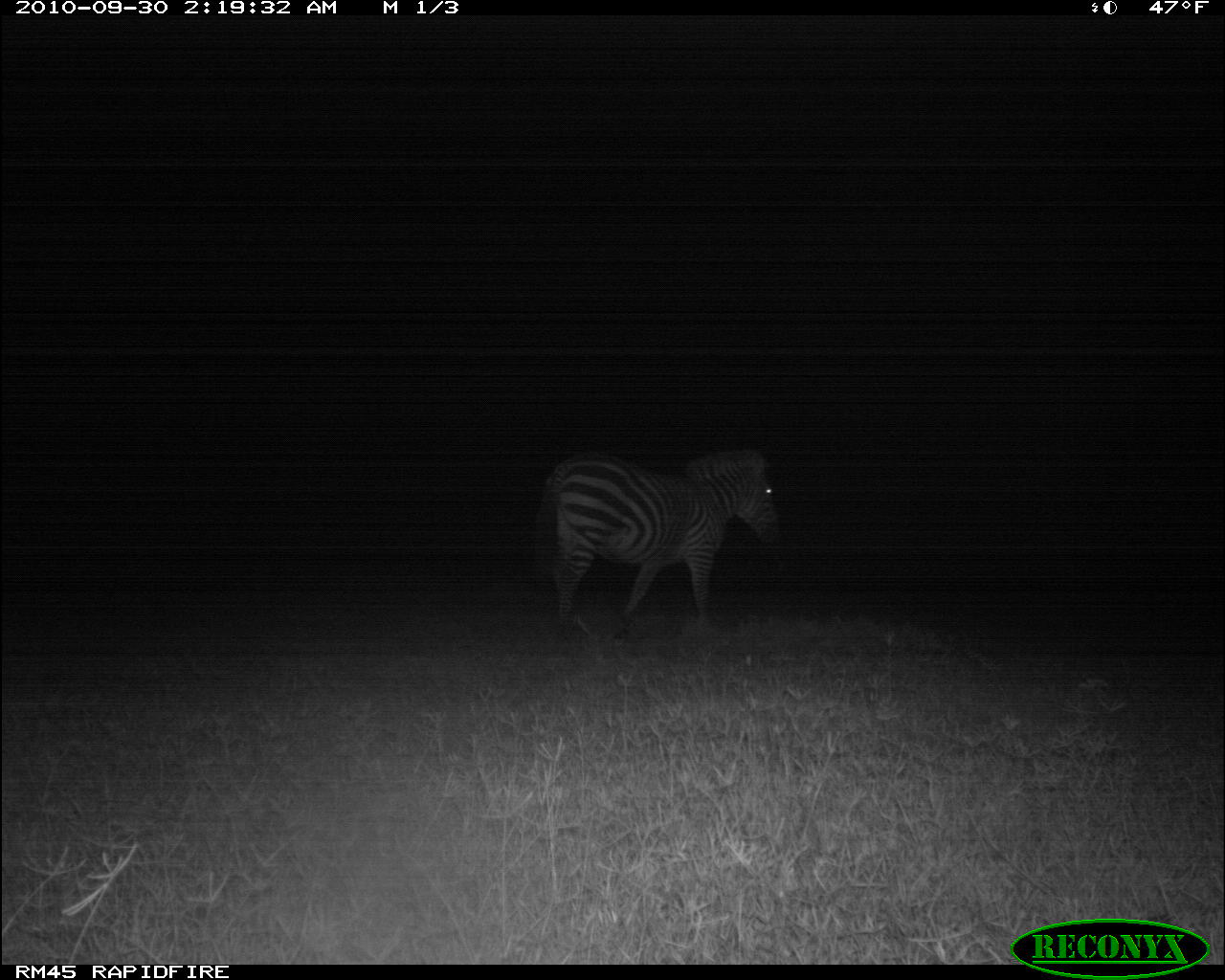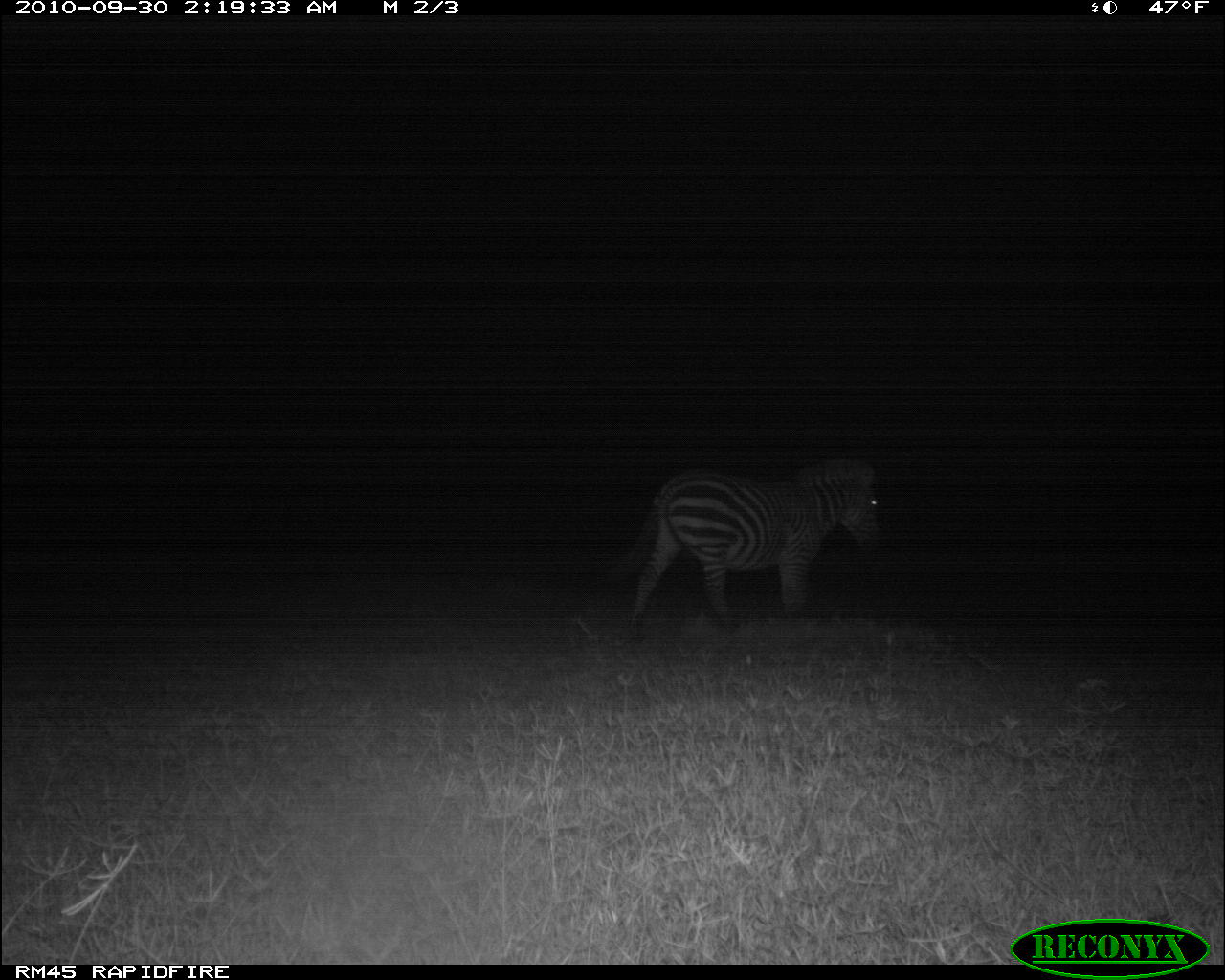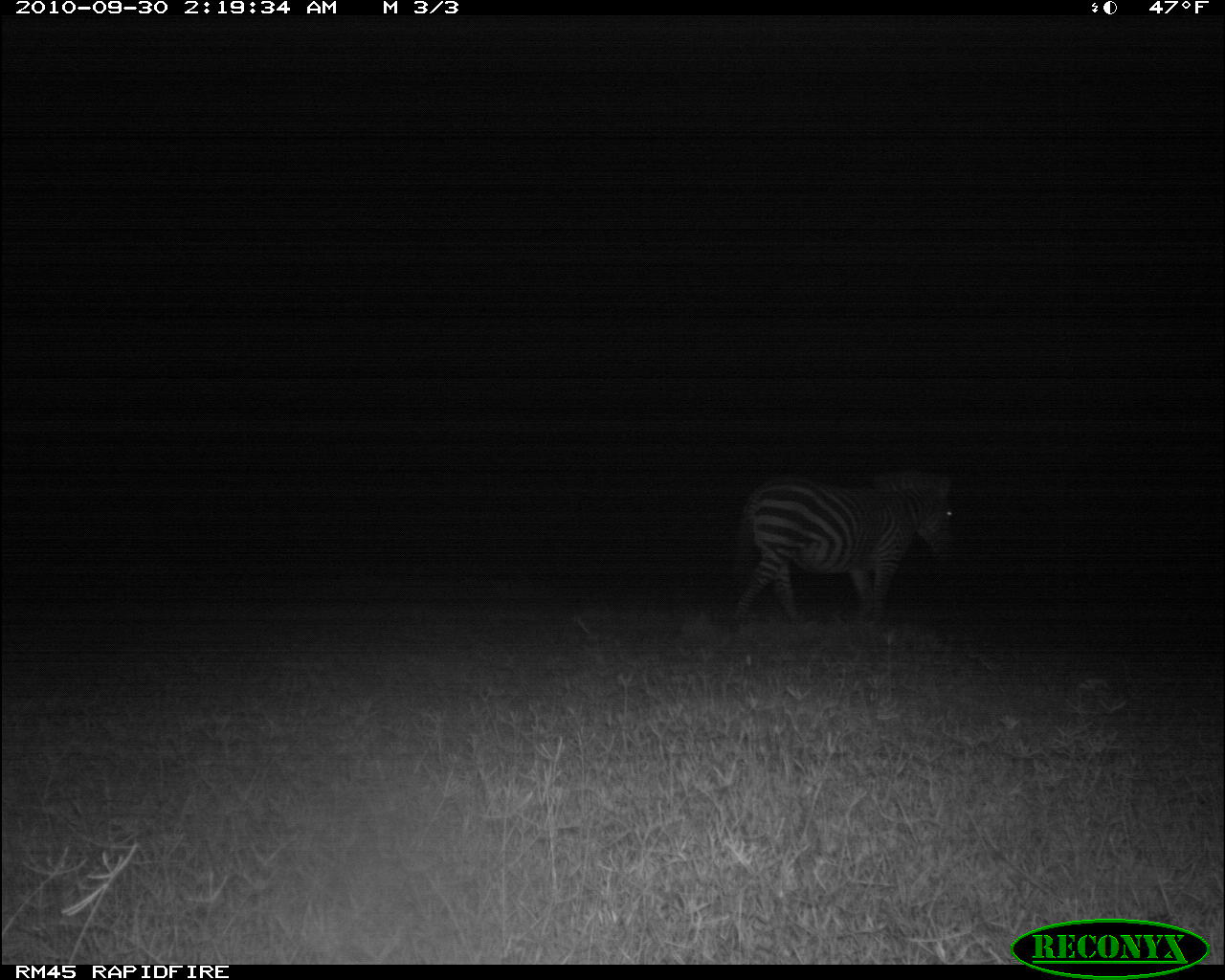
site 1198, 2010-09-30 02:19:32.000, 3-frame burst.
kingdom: Animalia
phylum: Chordata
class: Mammalia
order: Perissodactyla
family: Equidae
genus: Equus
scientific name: Equus quagga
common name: plains zebra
Equus quagga (plains zebra), count 1.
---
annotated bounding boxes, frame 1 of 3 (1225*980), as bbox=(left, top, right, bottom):
equus quagga: bbox=(529, 446, 781, 635)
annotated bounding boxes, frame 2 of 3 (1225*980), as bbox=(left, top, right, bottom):
equus quagga: bbox=(611, 456, 879, 639)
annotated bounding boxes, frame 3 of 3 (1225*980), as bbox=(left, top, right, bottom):
equus quagga: bbox=(726, 466, 955, 643)